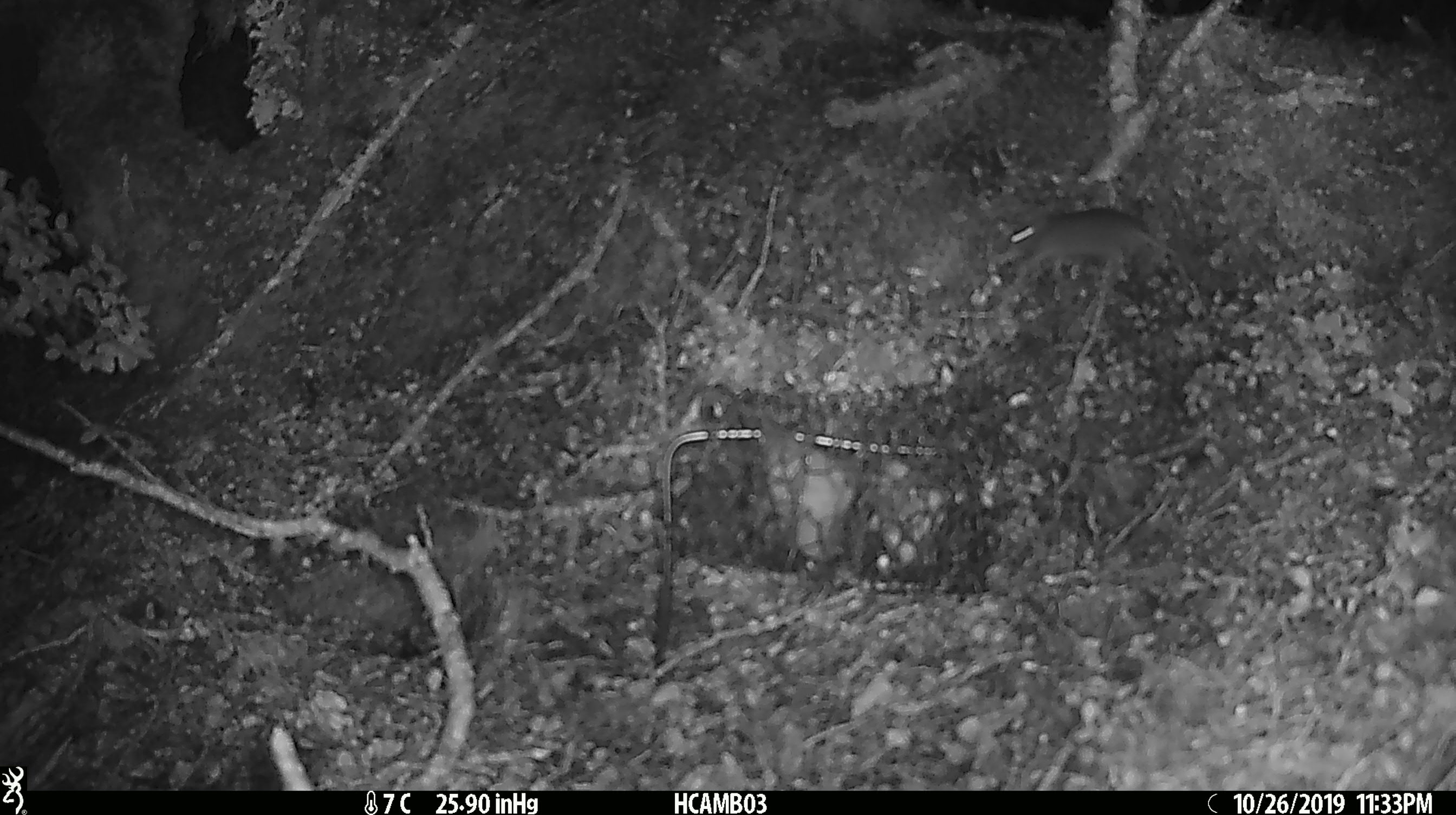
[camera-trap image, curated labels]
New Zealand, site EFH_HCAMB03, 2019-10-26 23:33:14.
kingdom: Animalia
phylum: Chordata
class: Mammalia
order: Rodentia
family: Muridae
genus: Mus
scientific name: Mus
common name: mouse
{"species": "mouse (Mus)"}